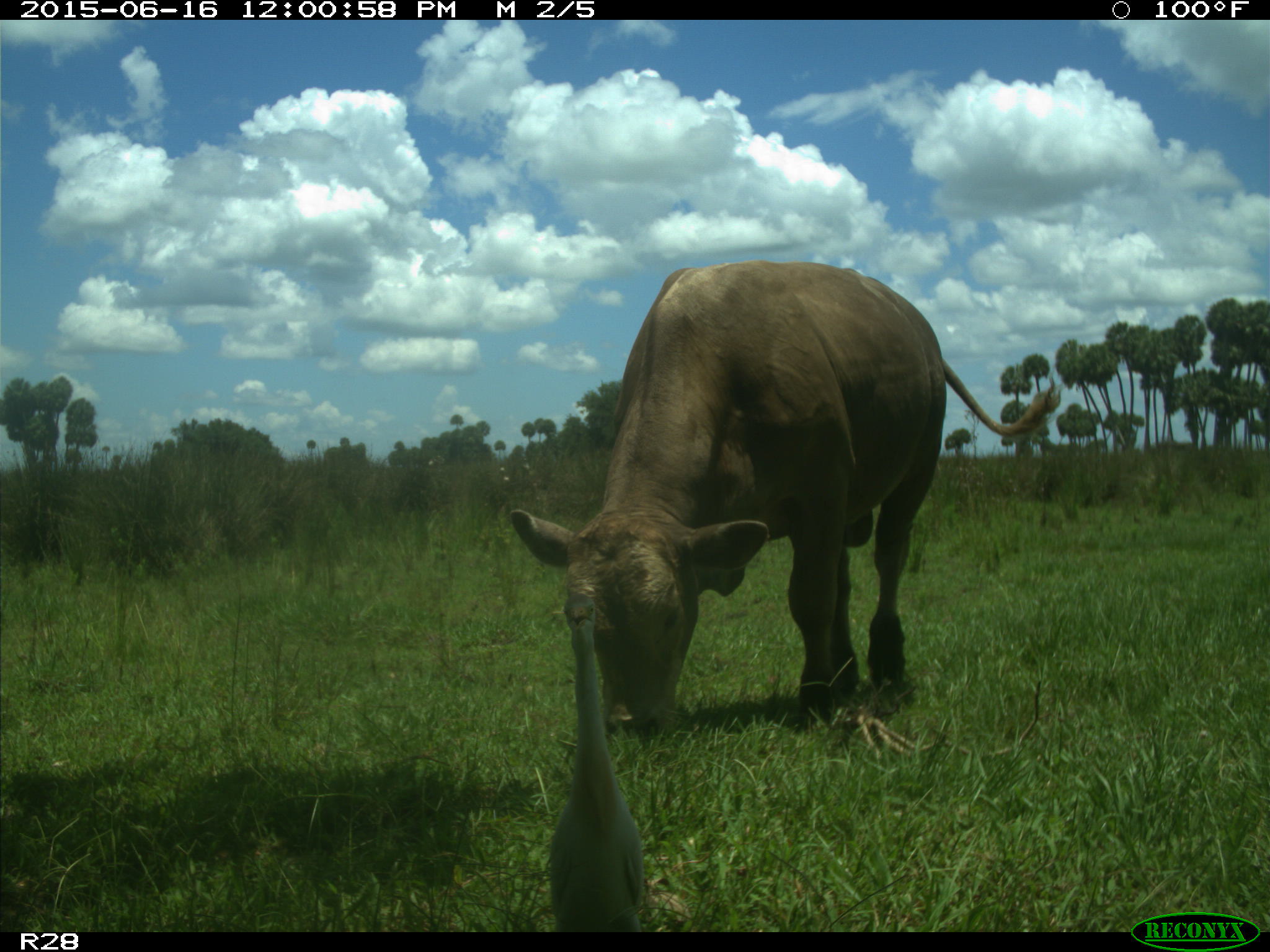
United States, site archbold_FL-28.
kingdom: Animalia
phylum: Chordata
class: Mammalia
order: Artiodactyla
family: Bovidae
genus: Bos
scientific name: Bos taurus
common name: domestic cow